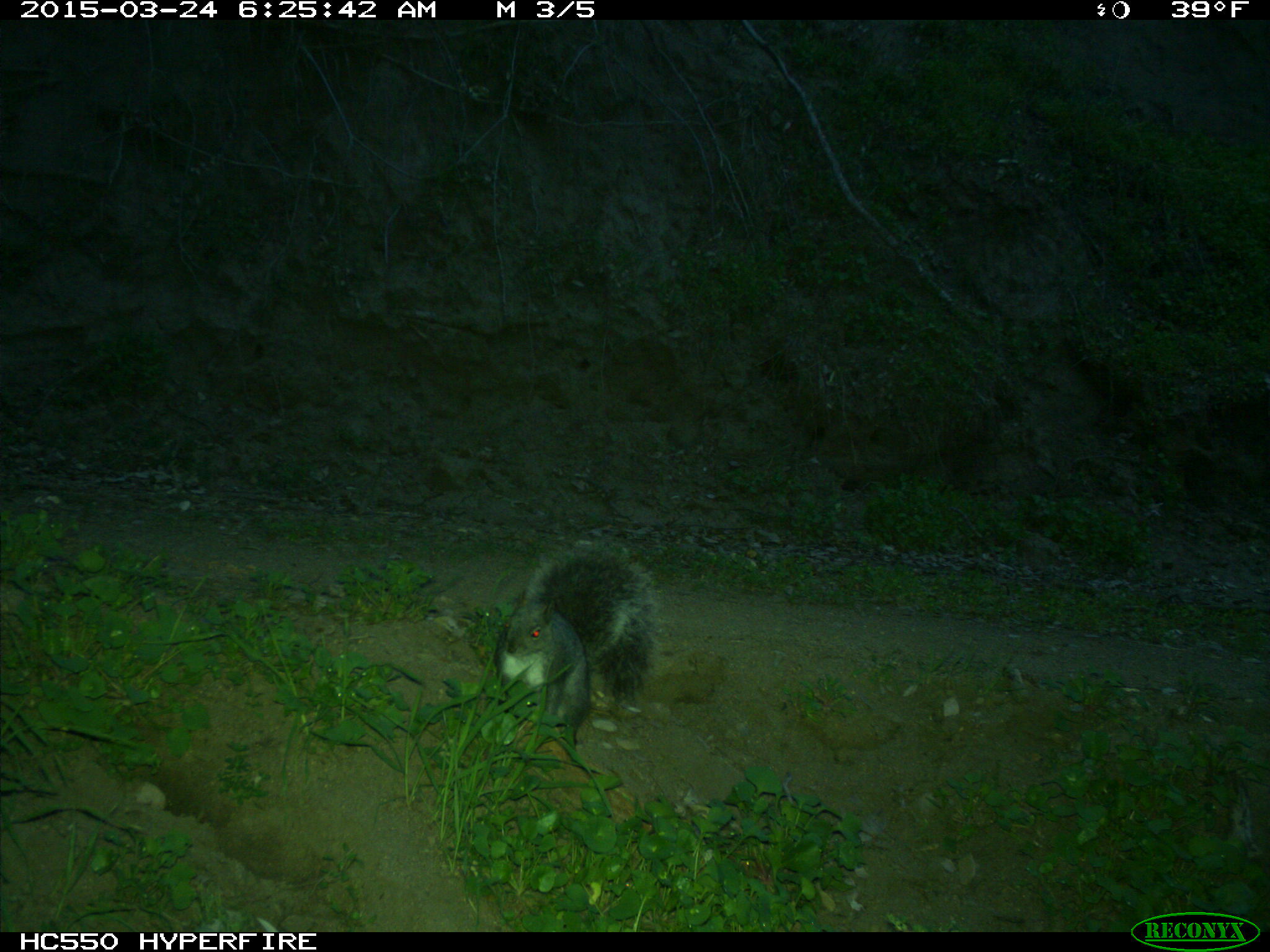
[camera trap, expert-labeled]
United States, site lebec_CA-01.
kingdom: Animalia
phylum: Chordata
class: Mammalia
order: Rodentia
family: Sciuridae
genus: Sciurus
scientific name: Sciurus carolinensis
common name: eastern gray squirrel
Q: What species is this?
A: Sciurus carolinensis (eastern gray squirrel).